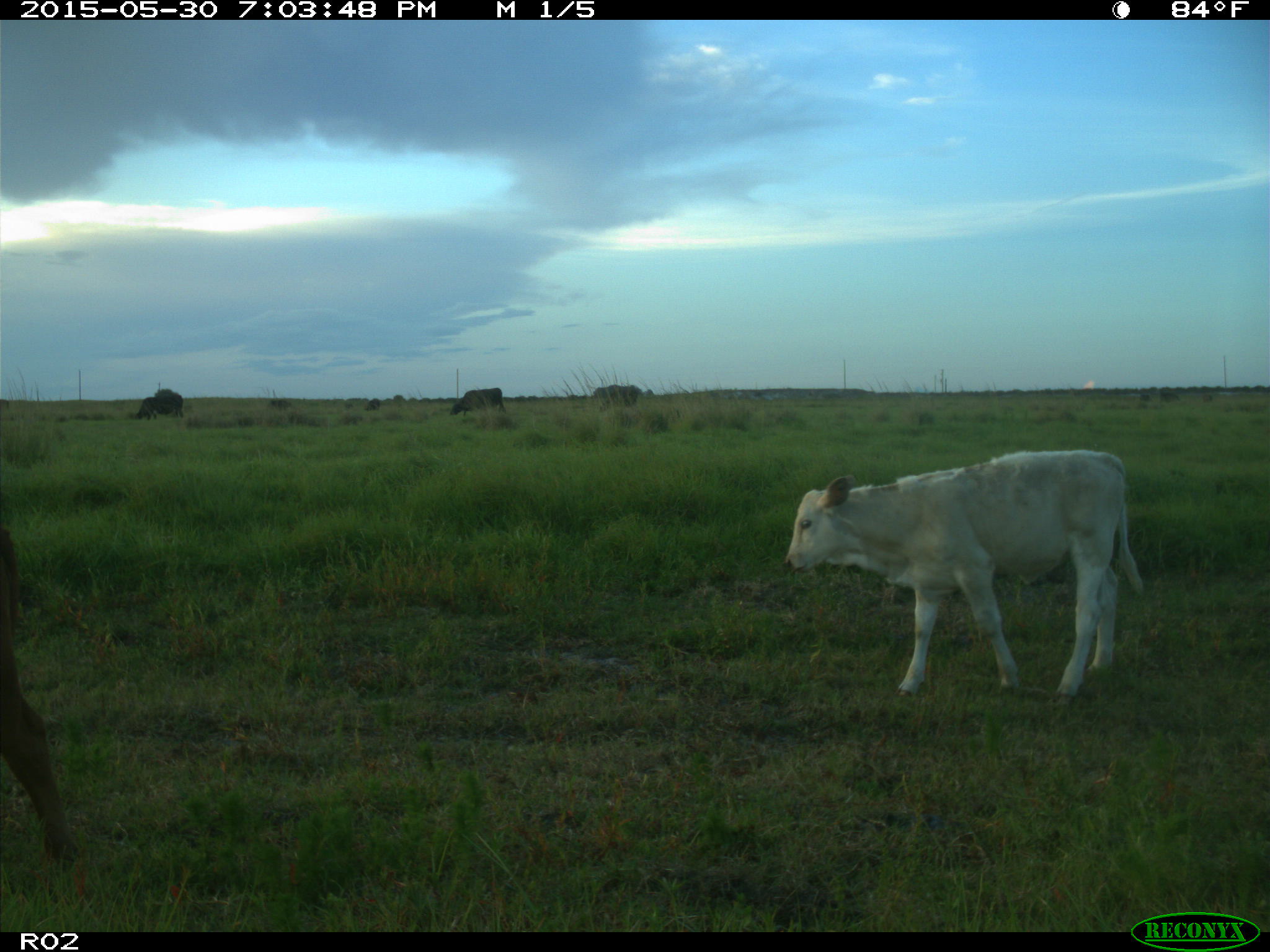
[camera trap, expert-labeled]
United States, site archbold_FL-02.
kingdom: Animalia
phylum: Chordata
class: Mammalia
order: Artiodactyla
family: Bovidae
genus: Bos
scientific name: Bos taurus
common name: domestic cow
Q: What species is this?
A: Bos taurus (domestic cow).